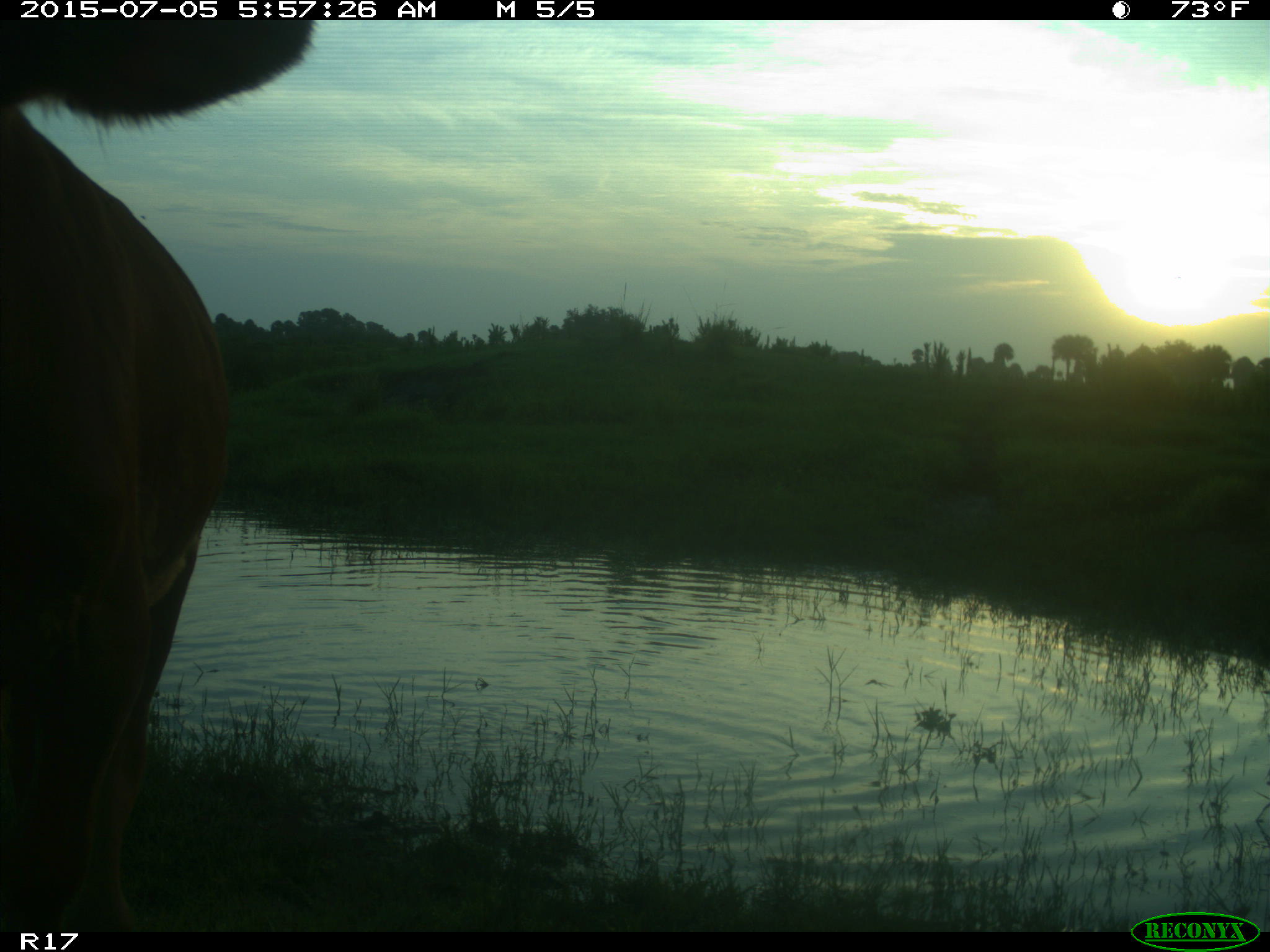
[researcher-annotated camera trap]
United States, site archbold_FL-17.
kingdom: Animalia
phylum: Chordata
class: Mammalia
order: Artiodactyla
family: Bovidae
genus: Bos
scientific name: Bos taurus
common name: domestic cow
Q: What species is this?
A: Bos taurus (domestic cow).